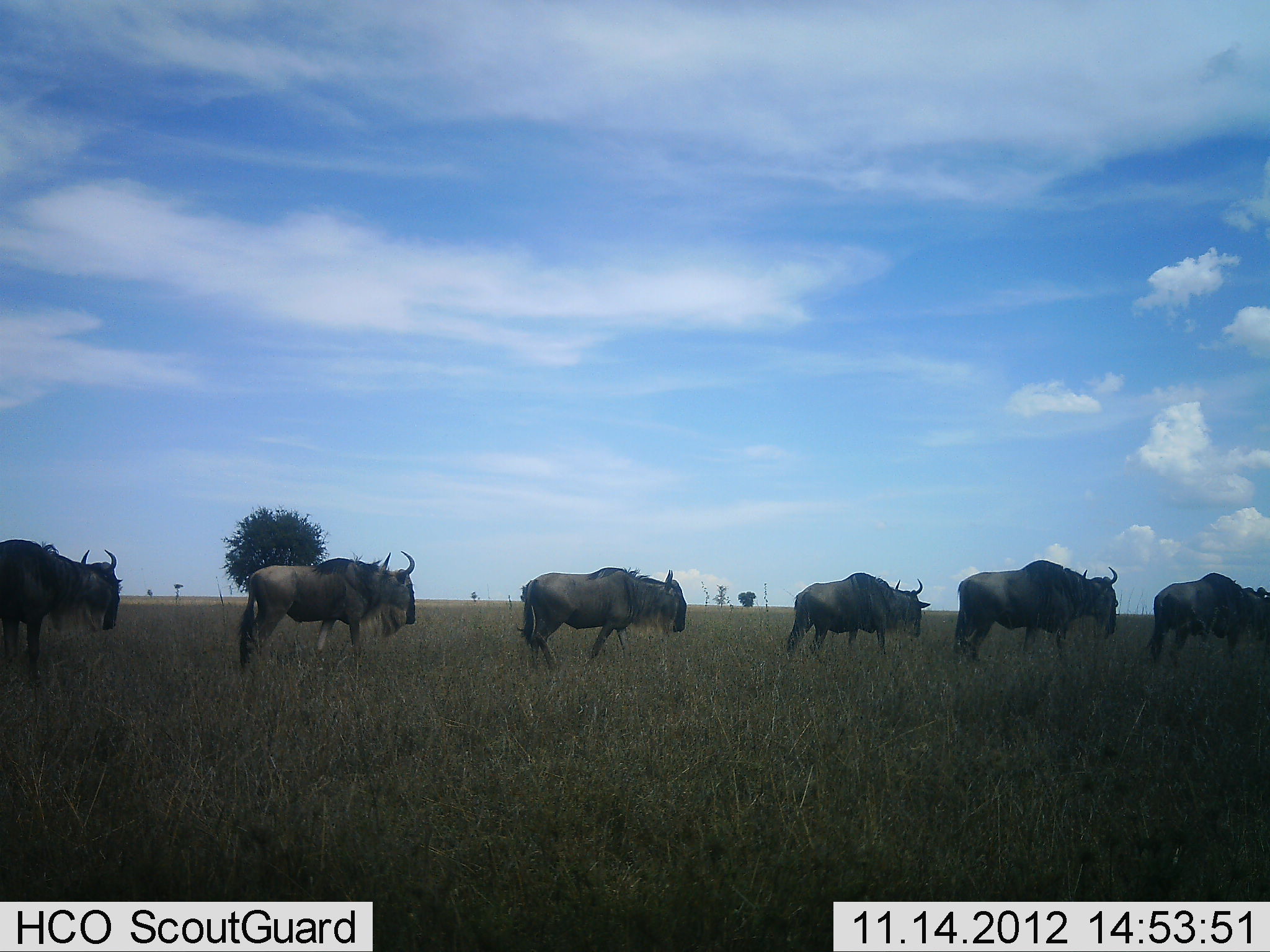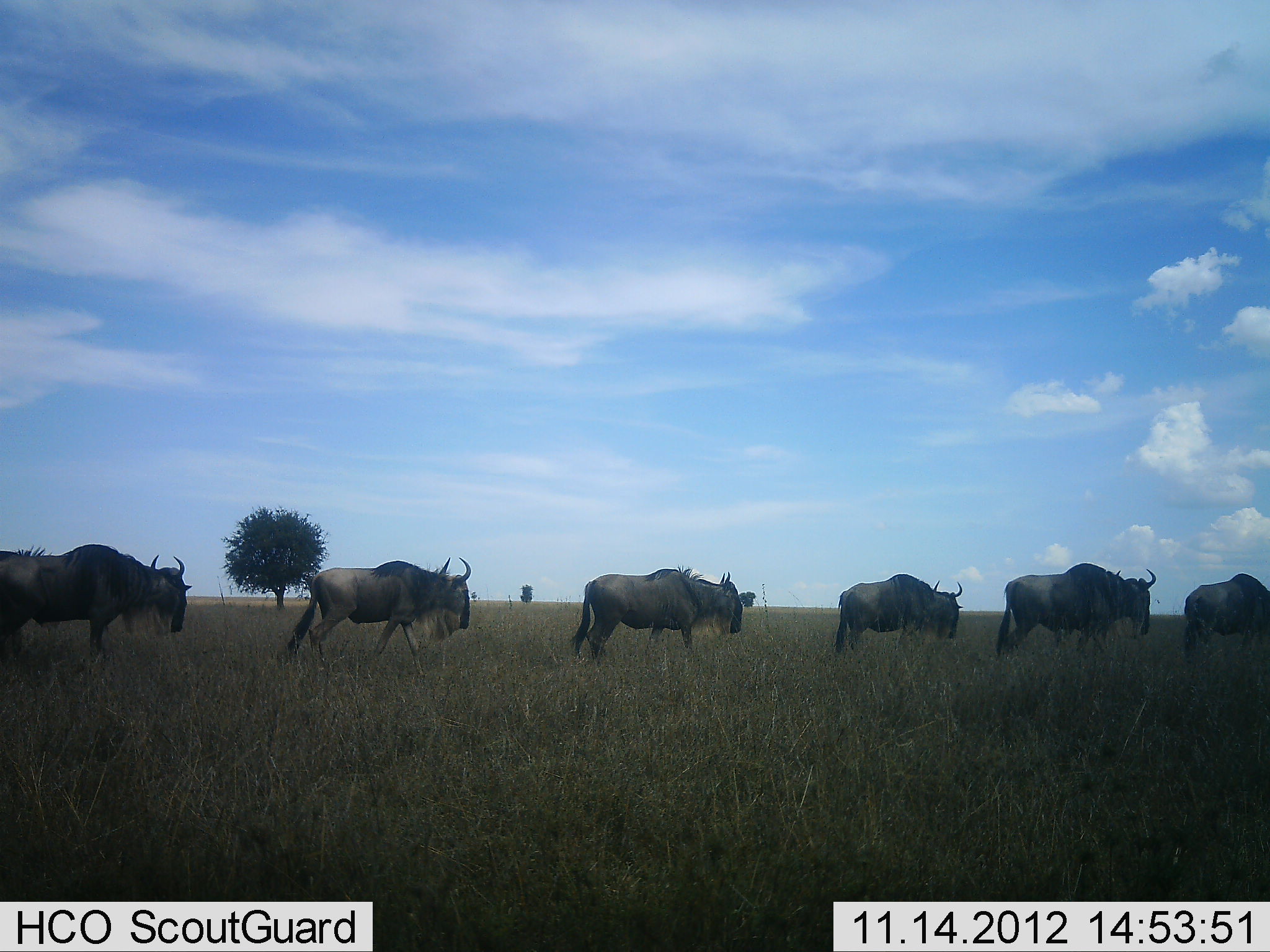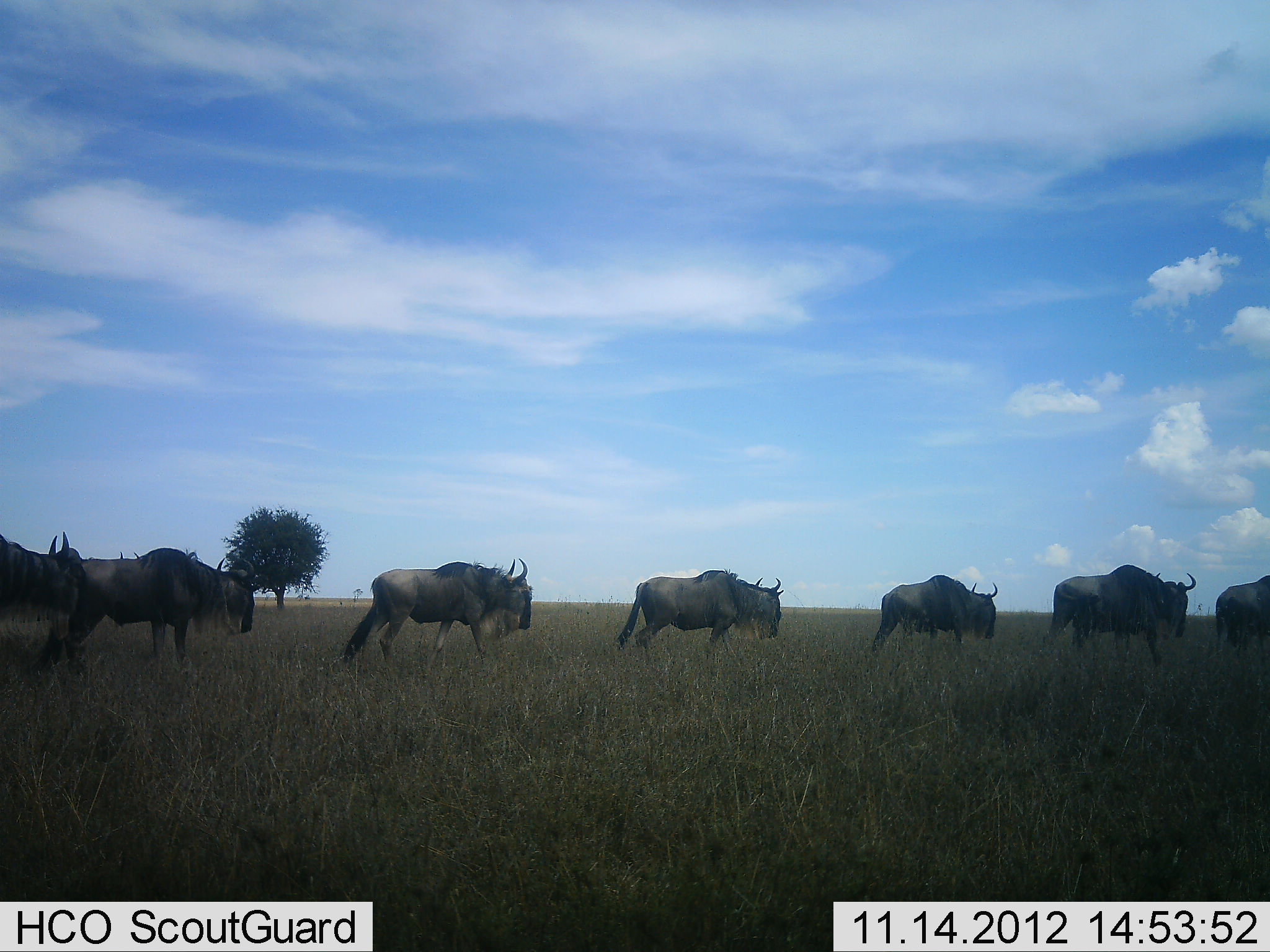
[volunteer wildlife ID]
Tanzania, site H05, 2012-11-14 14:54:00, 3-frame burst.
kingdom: Animalia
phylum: Chordata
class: Mammalia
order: Artiodactyla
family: Bovidae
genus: Connochaetes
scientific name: Connochaetes taurinus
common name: blue wildebeest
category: wildebeest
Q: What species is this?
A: Wildebeest (blue wildebeest) (Connochaetes taurinus).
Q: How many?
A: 7.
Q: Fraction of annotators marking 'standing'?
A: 10%.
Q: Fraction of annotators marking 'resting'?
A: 0%.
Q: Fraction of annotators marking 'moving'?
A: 90%.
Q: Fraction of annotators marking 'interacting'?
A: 0%.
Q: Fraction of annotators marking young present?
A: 0%.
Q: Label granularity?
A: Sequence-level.